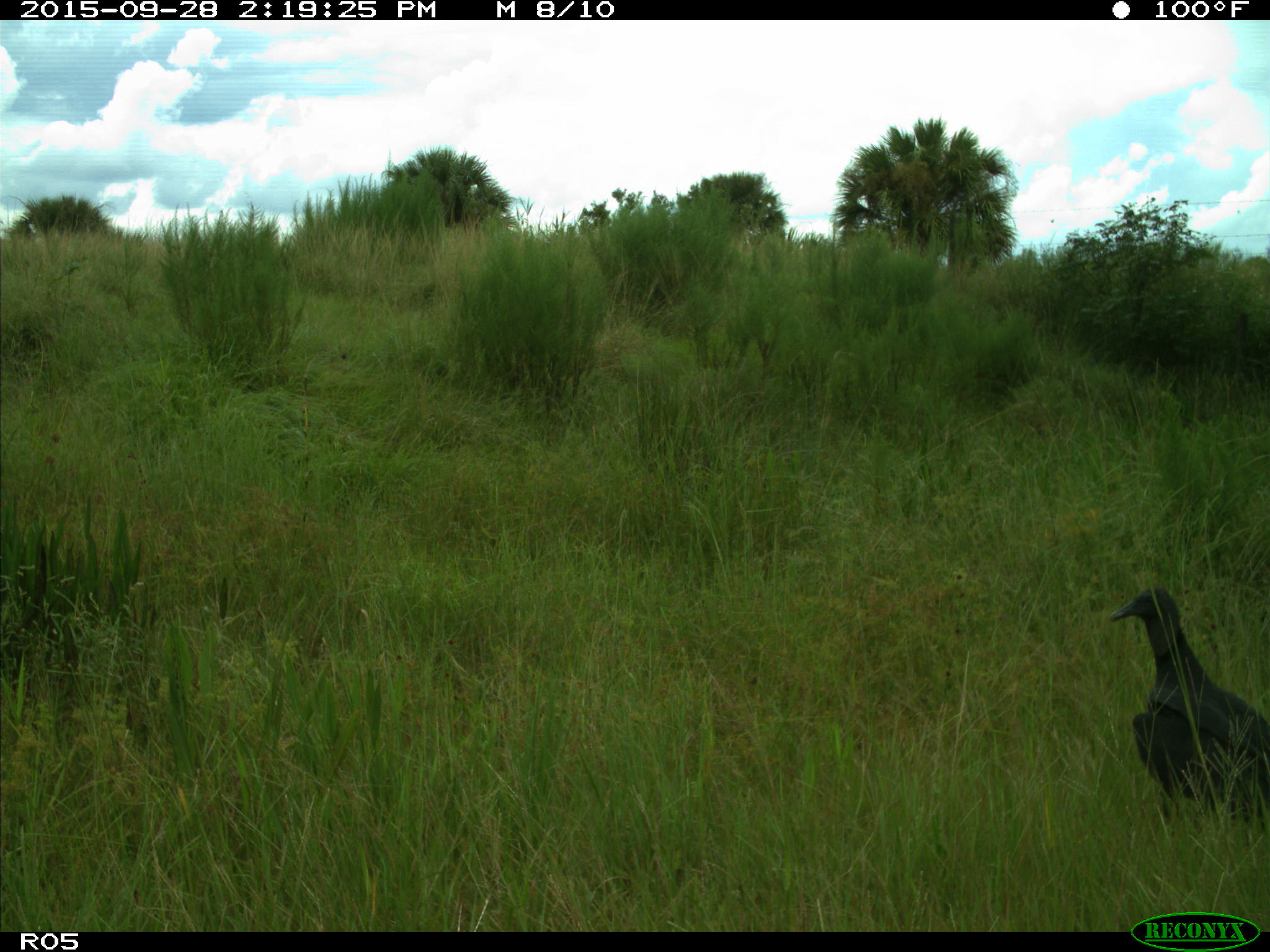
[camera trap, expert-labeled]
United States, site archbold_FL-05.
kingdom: Animalia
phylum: Chordata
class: Aves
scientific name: Aves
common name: birds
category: unidentified bird